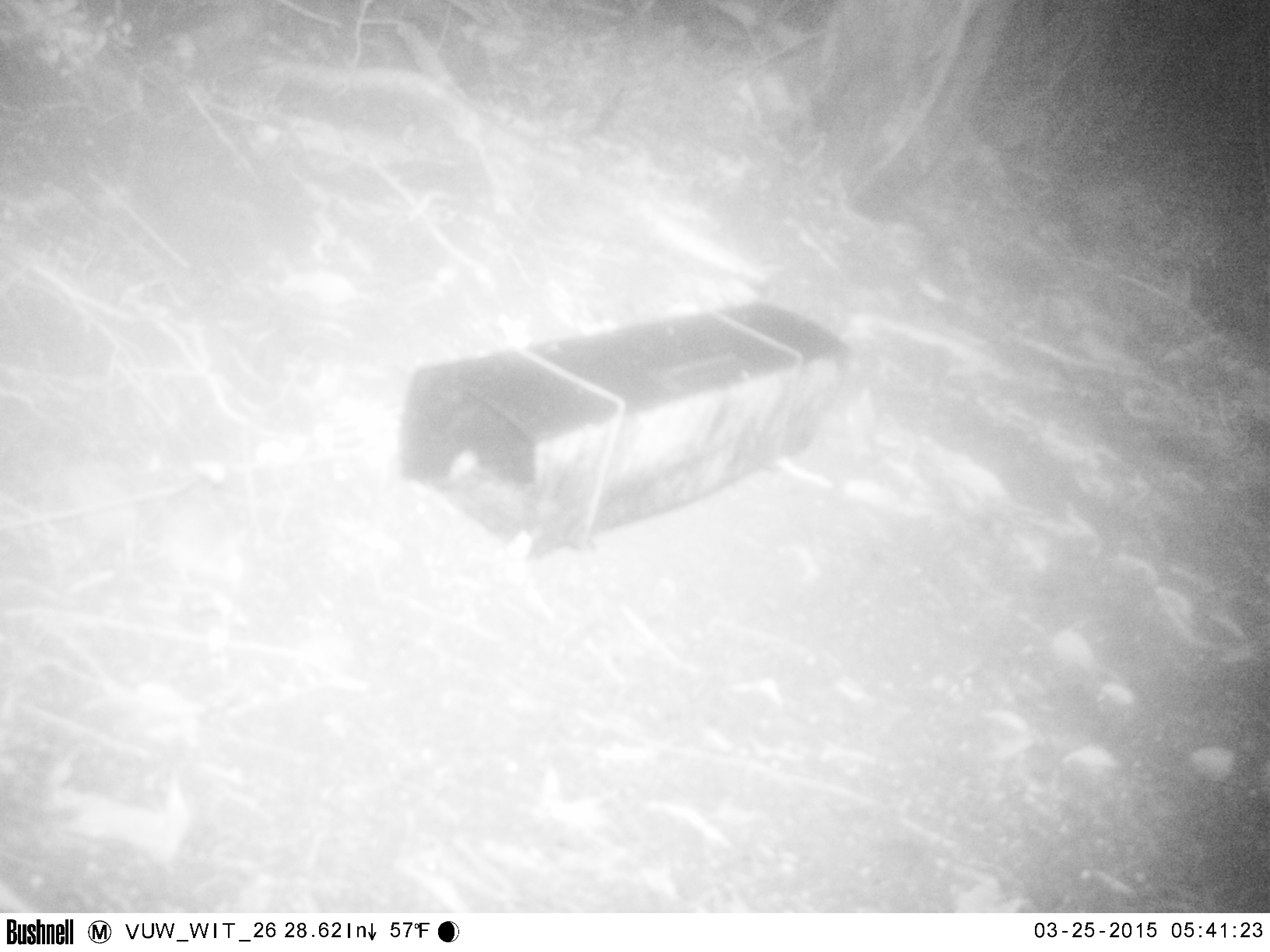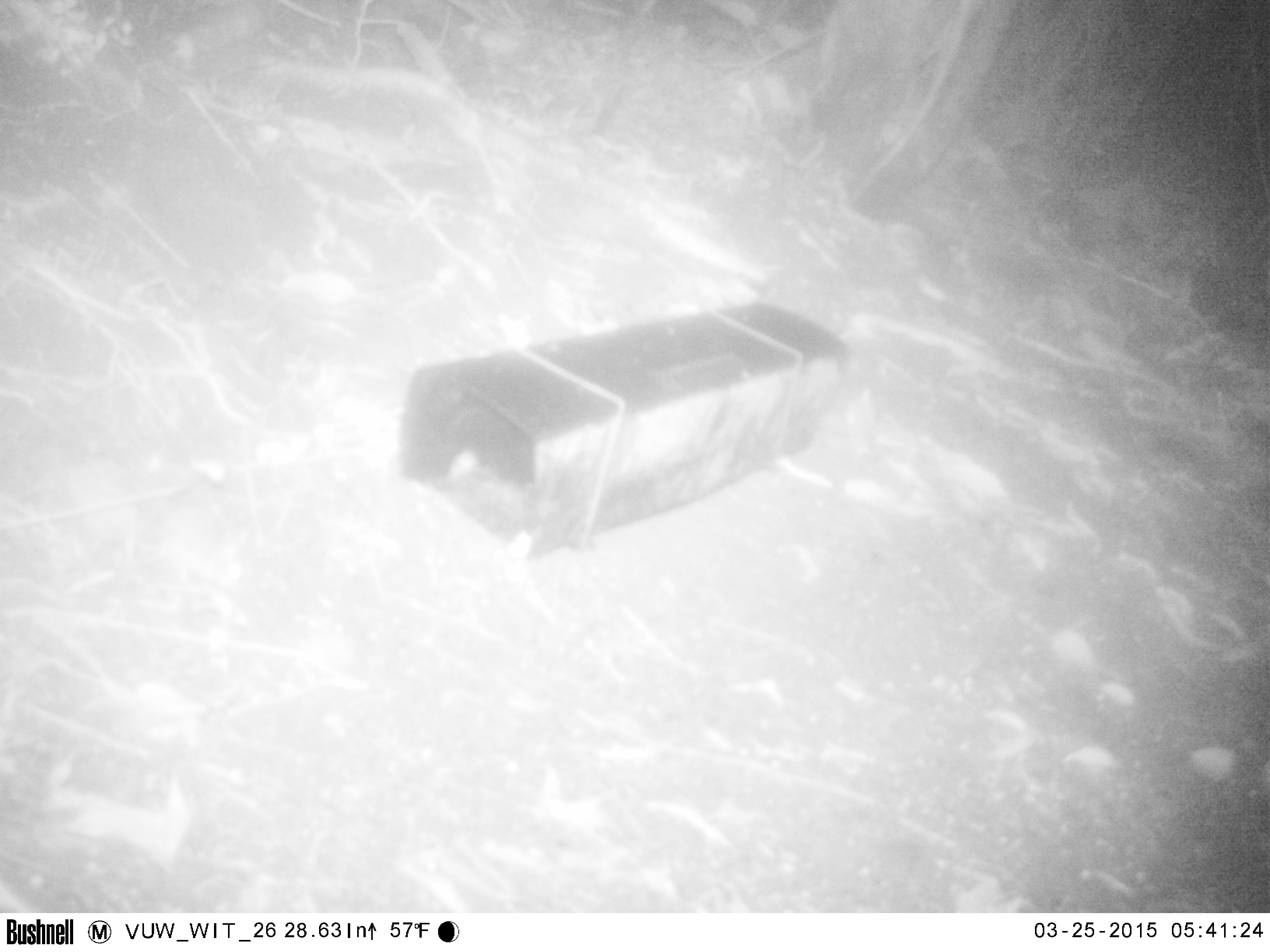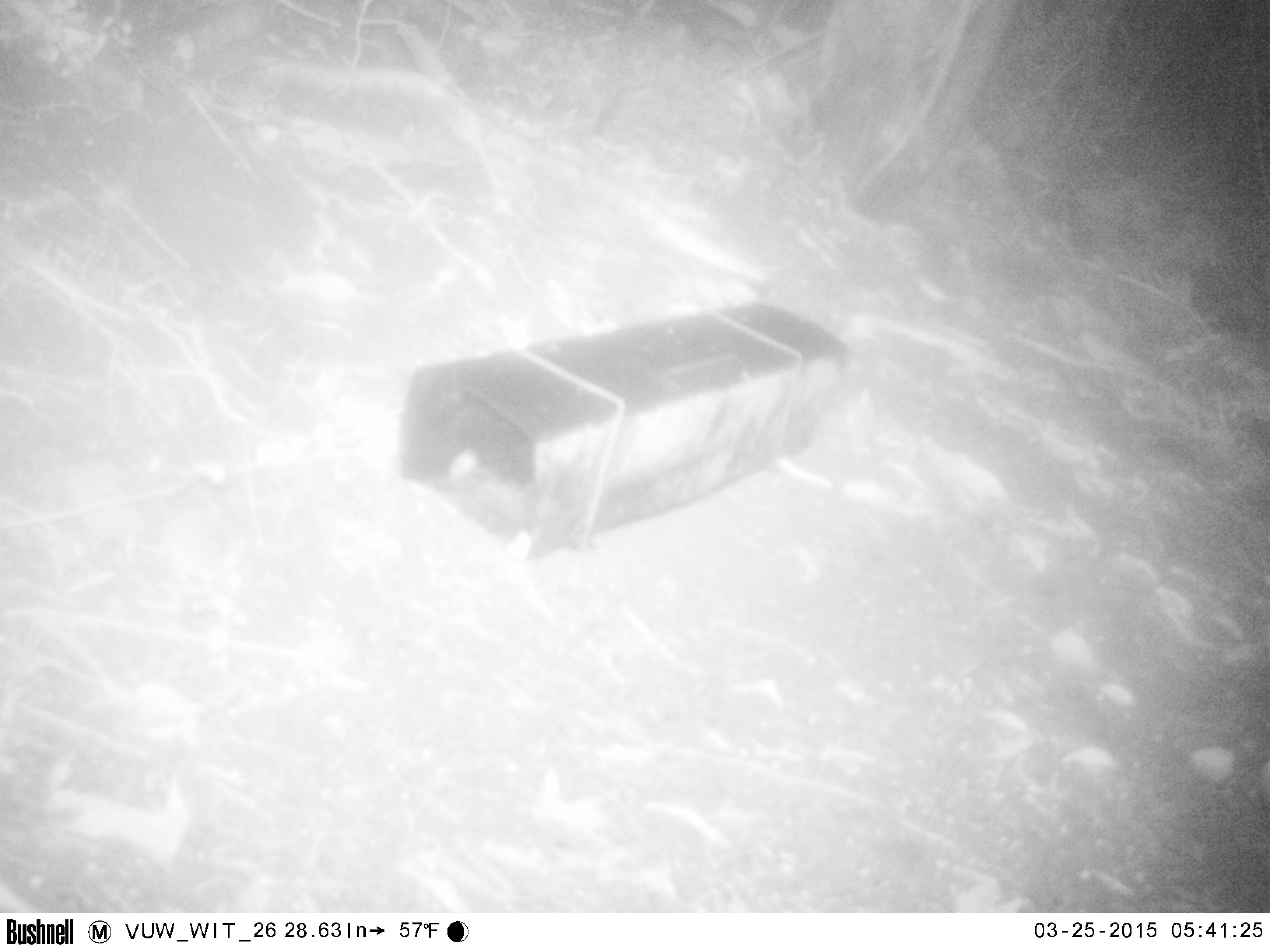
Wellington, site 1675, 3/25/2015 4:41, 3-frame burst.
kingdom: Animalia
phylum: Chordata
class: Mammalia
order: Rodentia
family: Muridae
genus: Mus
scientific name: Mus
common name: mouse